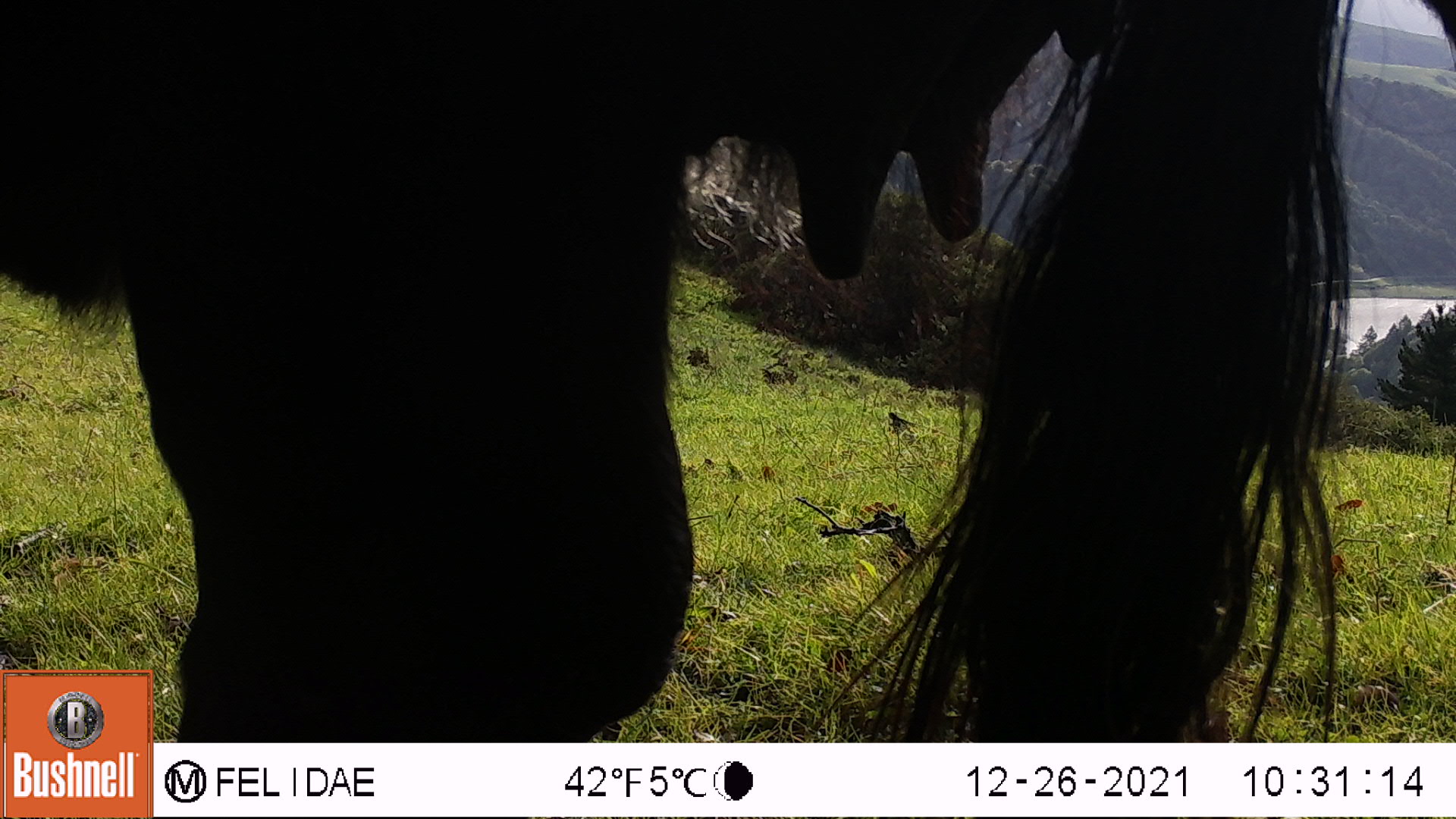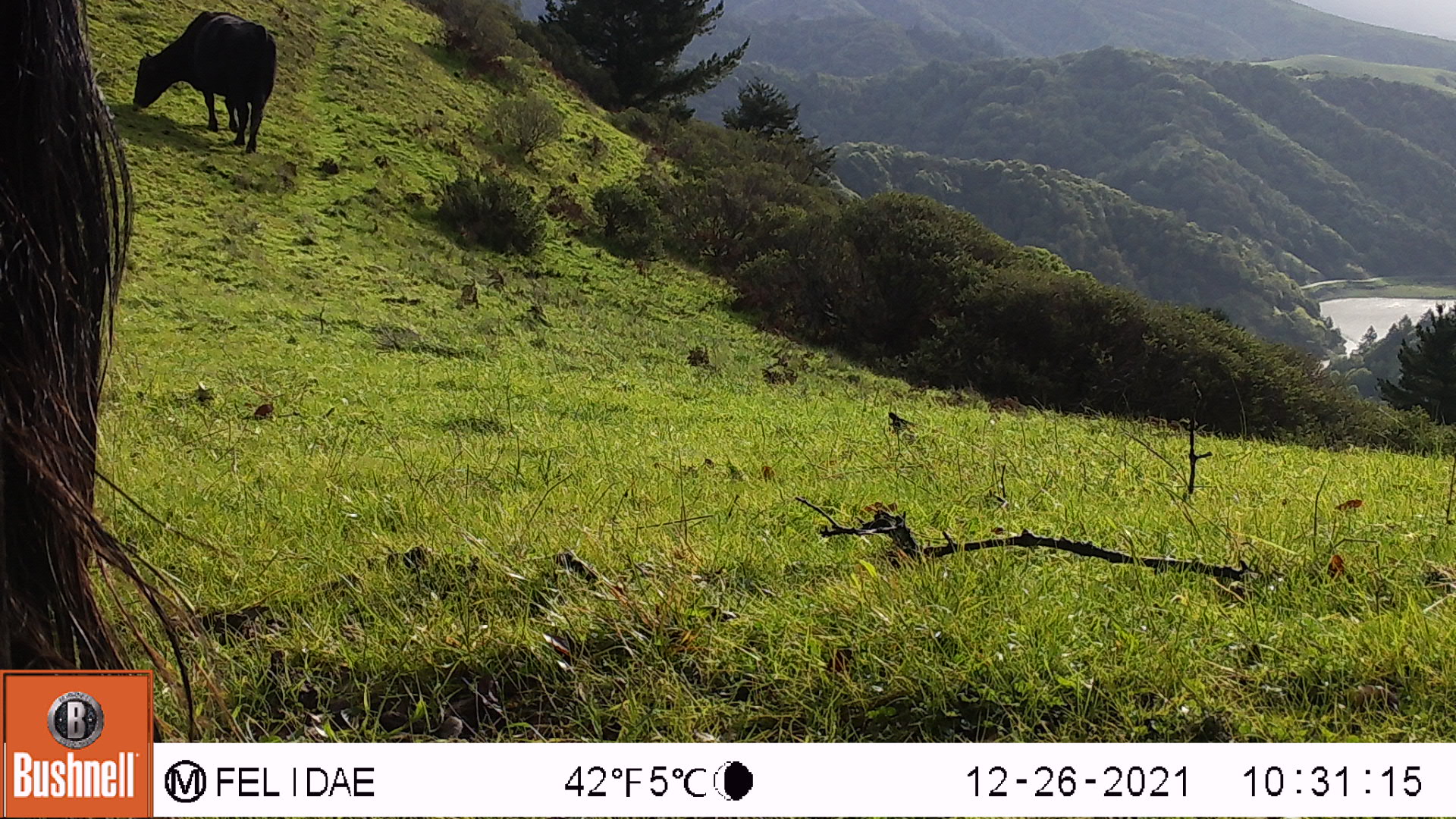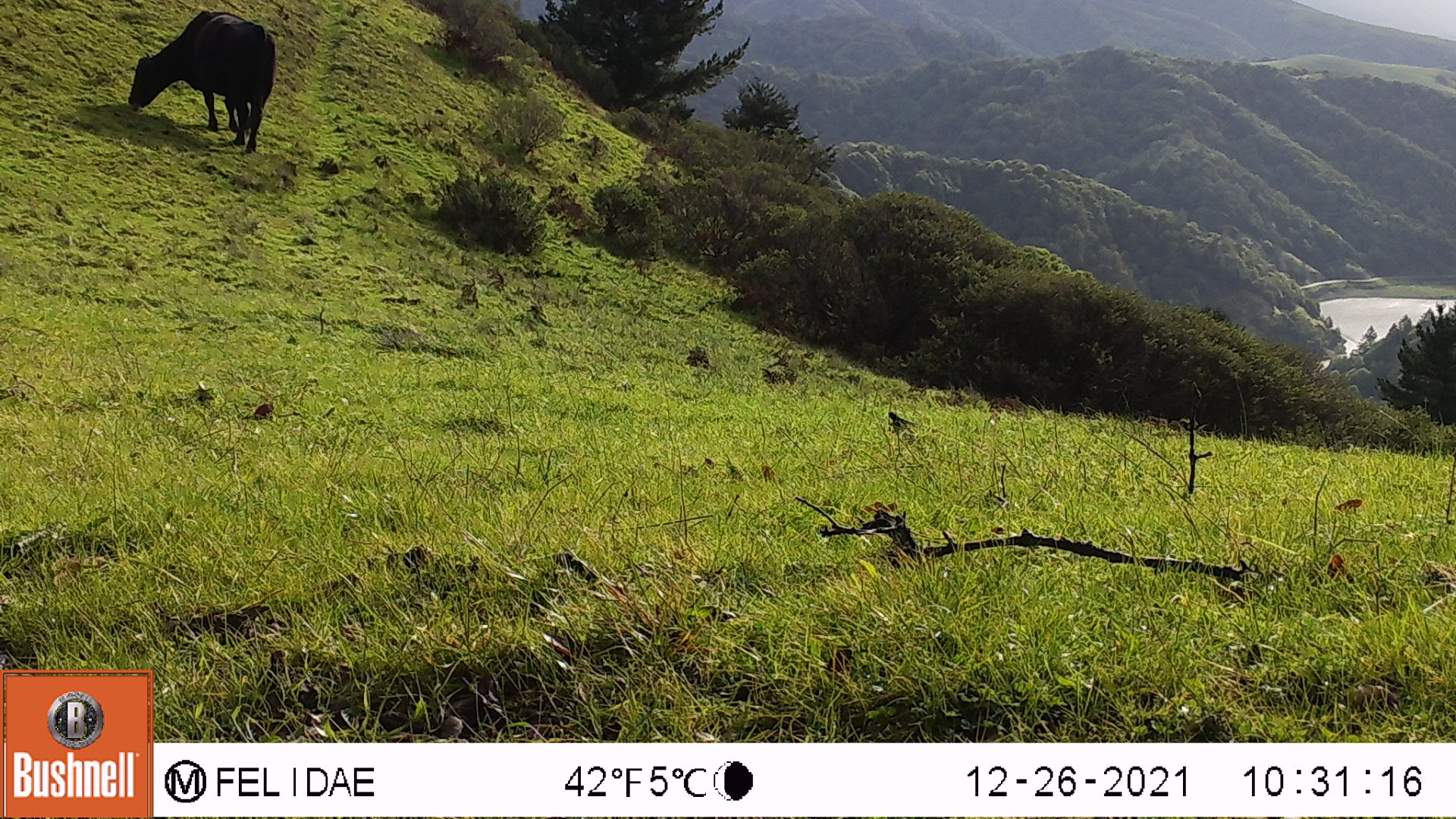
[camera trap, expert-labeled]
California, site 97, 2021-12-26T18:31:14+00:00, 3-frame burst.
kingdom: Animalia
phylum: Chordata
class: Mammalia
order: Artiodactyla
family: Bovidae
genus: Bos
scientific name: Bos taurus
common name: domestic cattle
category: cattle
Cattle (domestic cattle) (Bos taurus).